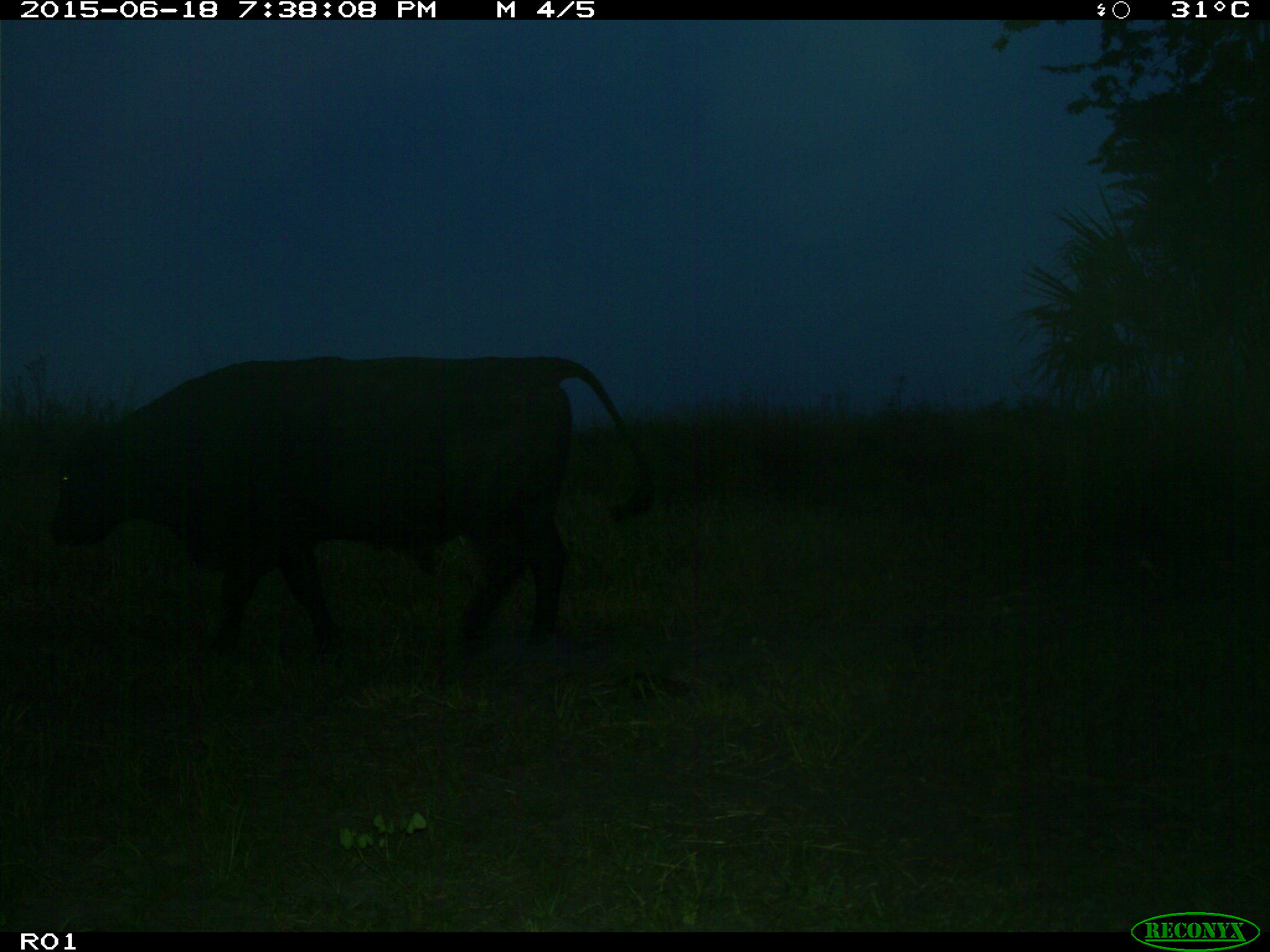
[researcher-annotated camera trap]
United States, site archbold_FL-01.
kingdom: Animalia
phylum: Chordata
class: Mammalia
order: Artiodactyla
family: Bovidae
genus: Bos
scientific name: Bos taurus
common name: domestic cow